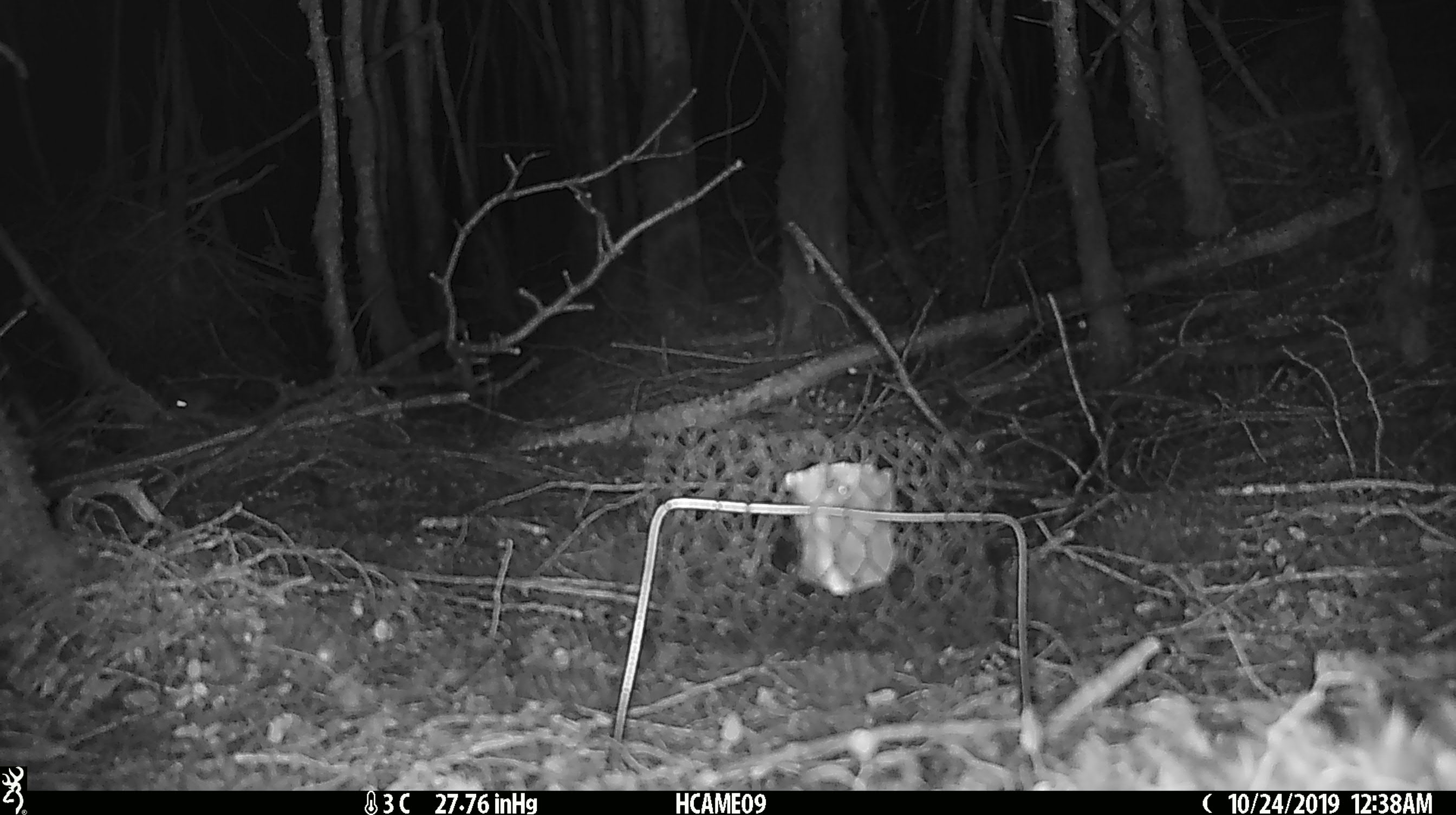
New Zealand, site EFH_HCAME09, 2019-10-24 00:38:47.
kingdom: Animalia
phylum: Chordata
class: Mammalia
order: Rodentia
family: Muridae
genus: Mus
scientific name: Mus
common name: mouse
Mouse (Mus).